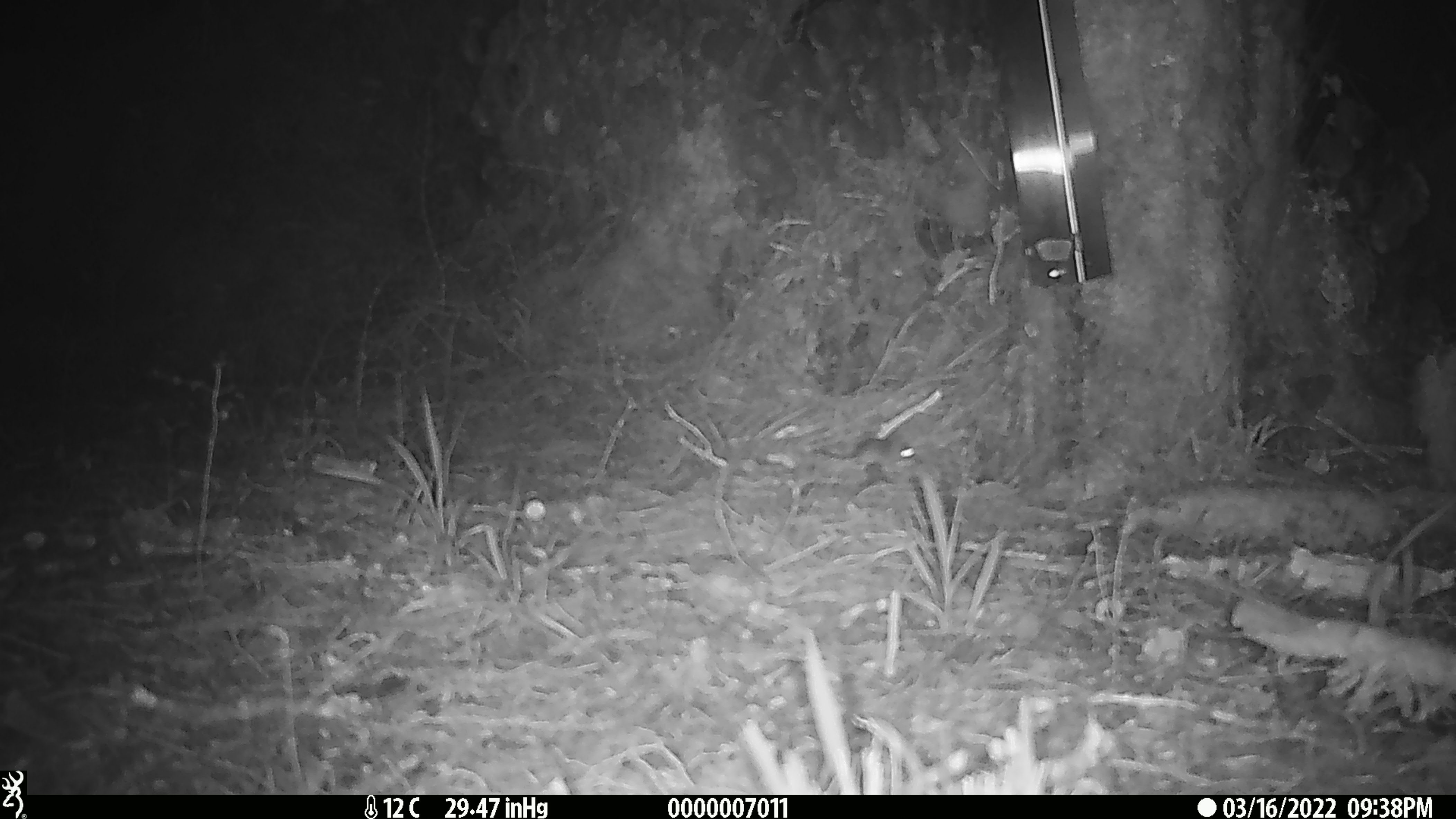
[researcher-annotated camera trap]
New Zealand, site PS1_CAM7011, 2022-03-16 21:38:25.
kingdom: Animalia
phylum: Chordata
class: Mammalia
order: Rodentia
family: Muridae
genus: Mus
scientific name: Mus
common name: mouse